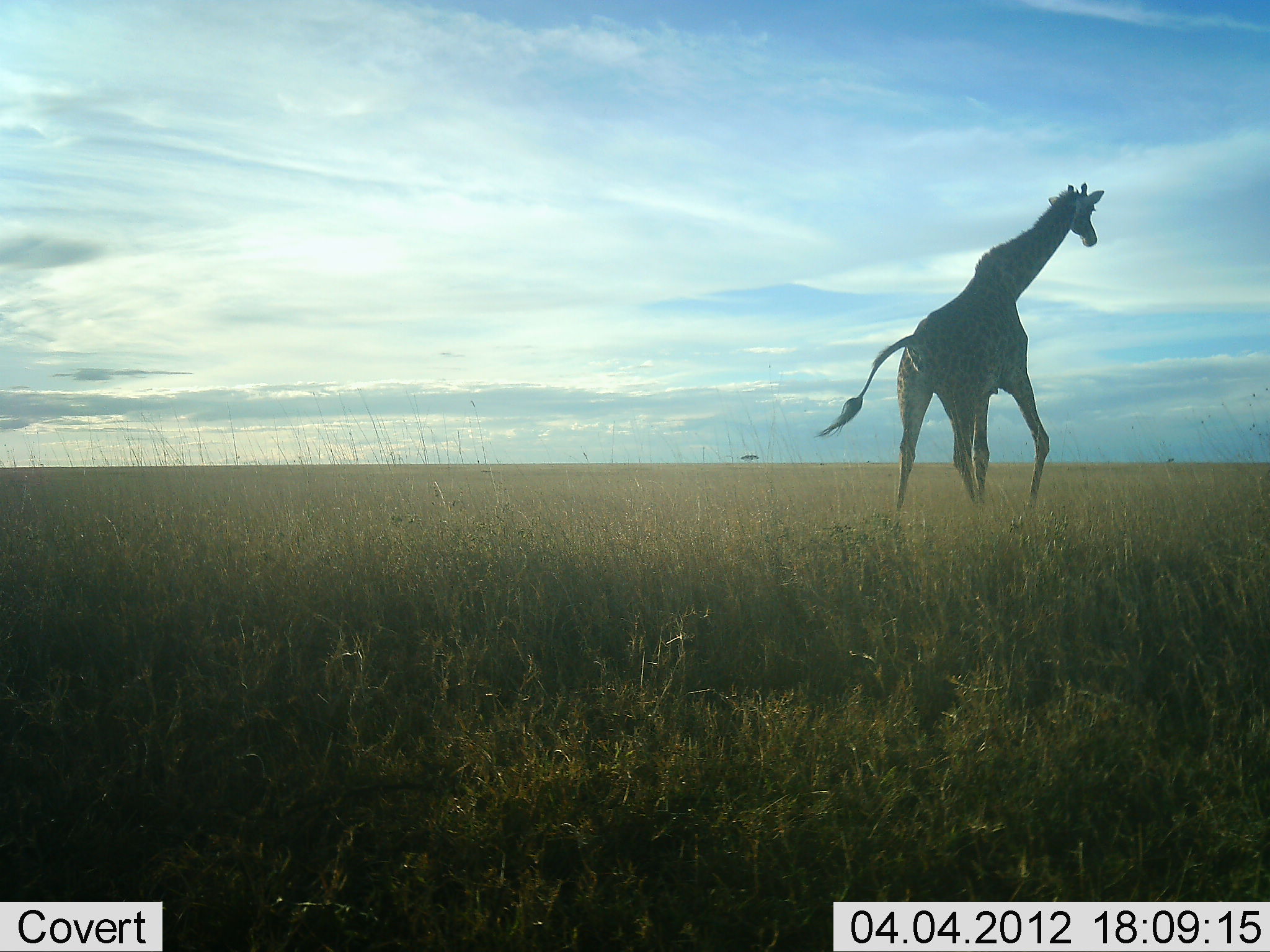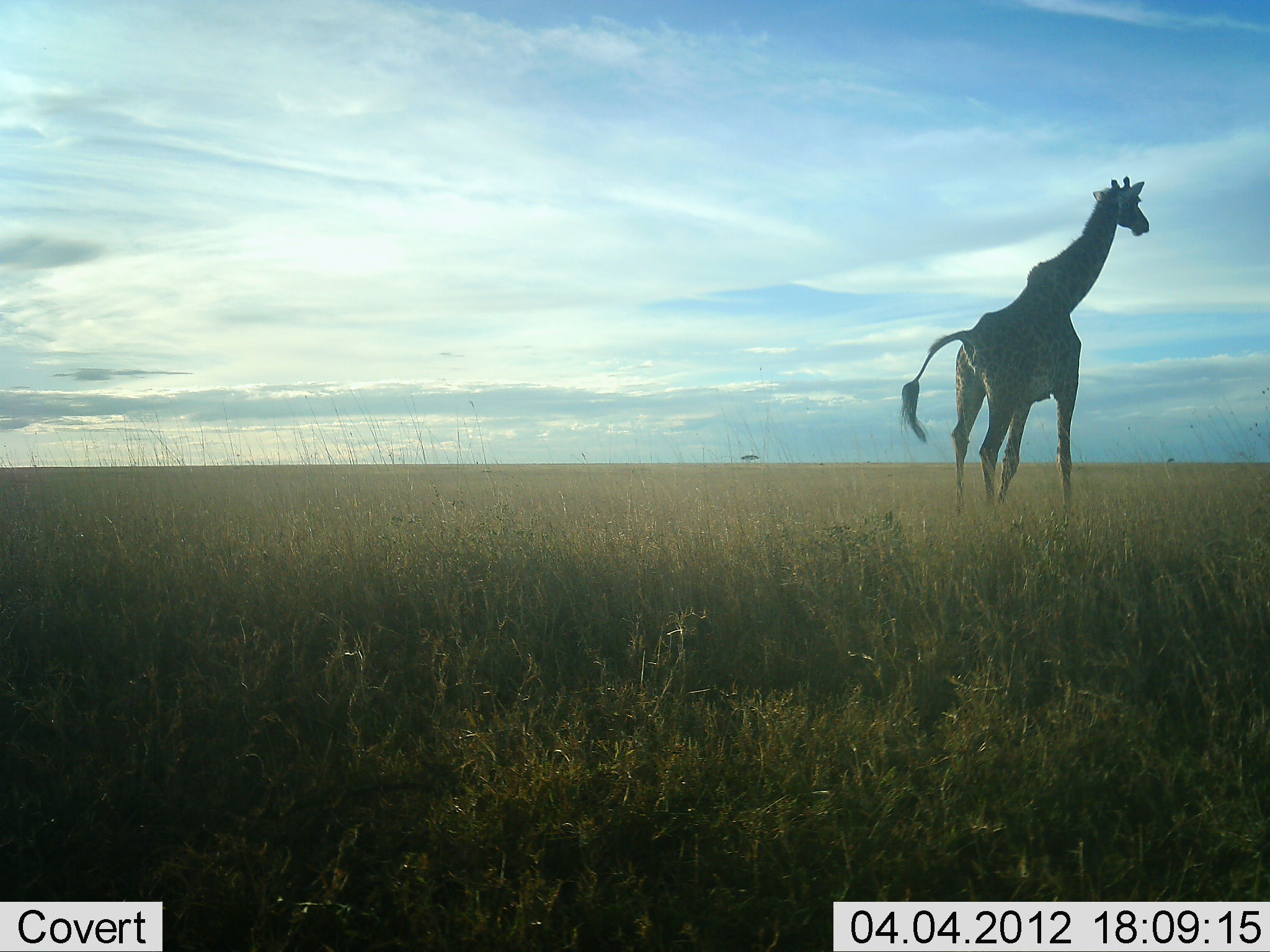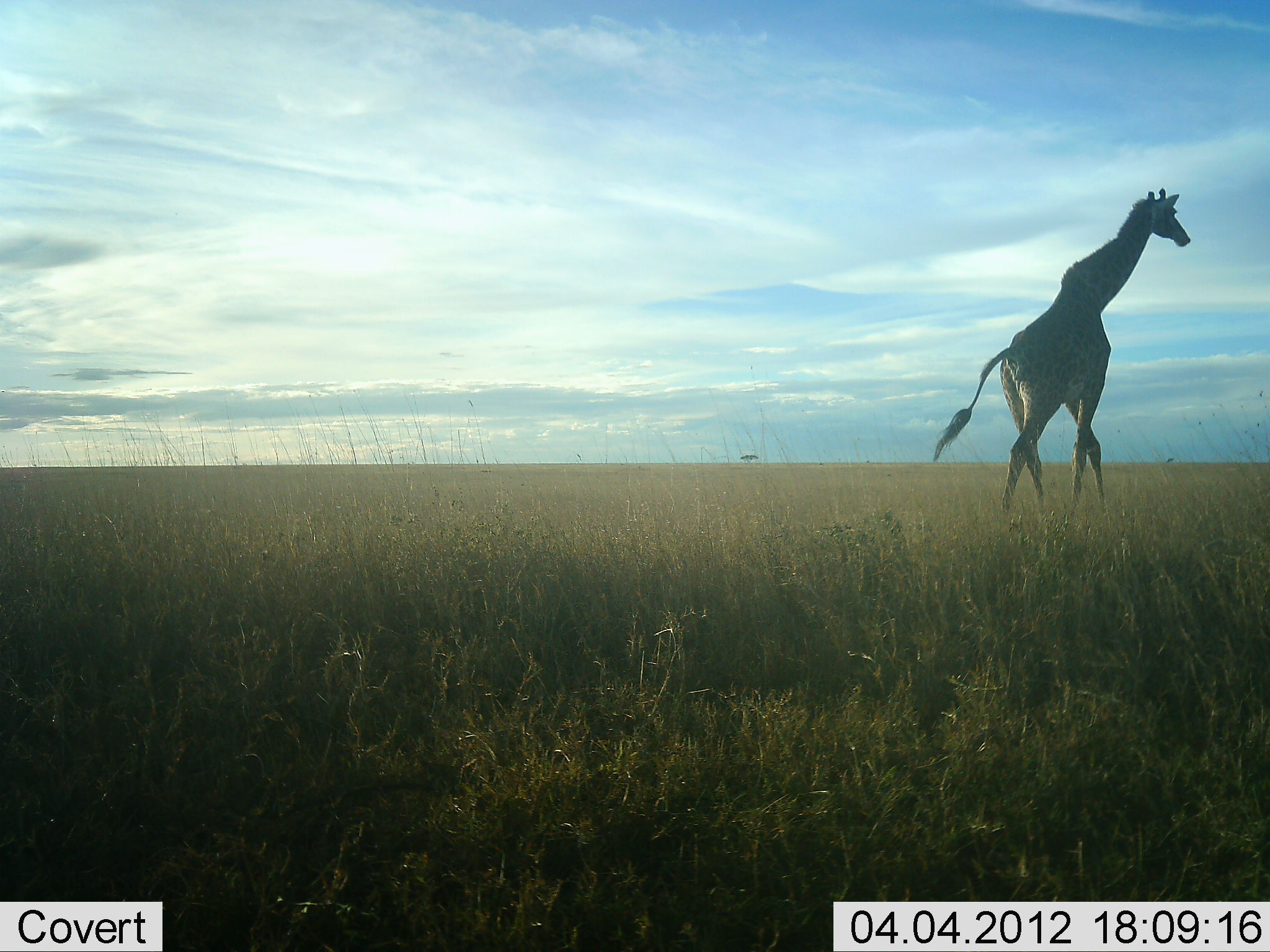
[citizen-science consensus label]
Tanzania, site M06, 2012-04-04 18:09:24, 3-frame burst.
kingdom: Animalia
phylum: Chordata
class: Mammalia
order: Artiodactyla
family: Giraffidae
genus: Giraffa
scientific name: Giraffa camelopardalis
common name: giraffe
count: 1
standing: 18%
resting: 0%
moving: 88%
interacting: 0%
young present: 0%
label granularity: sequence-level